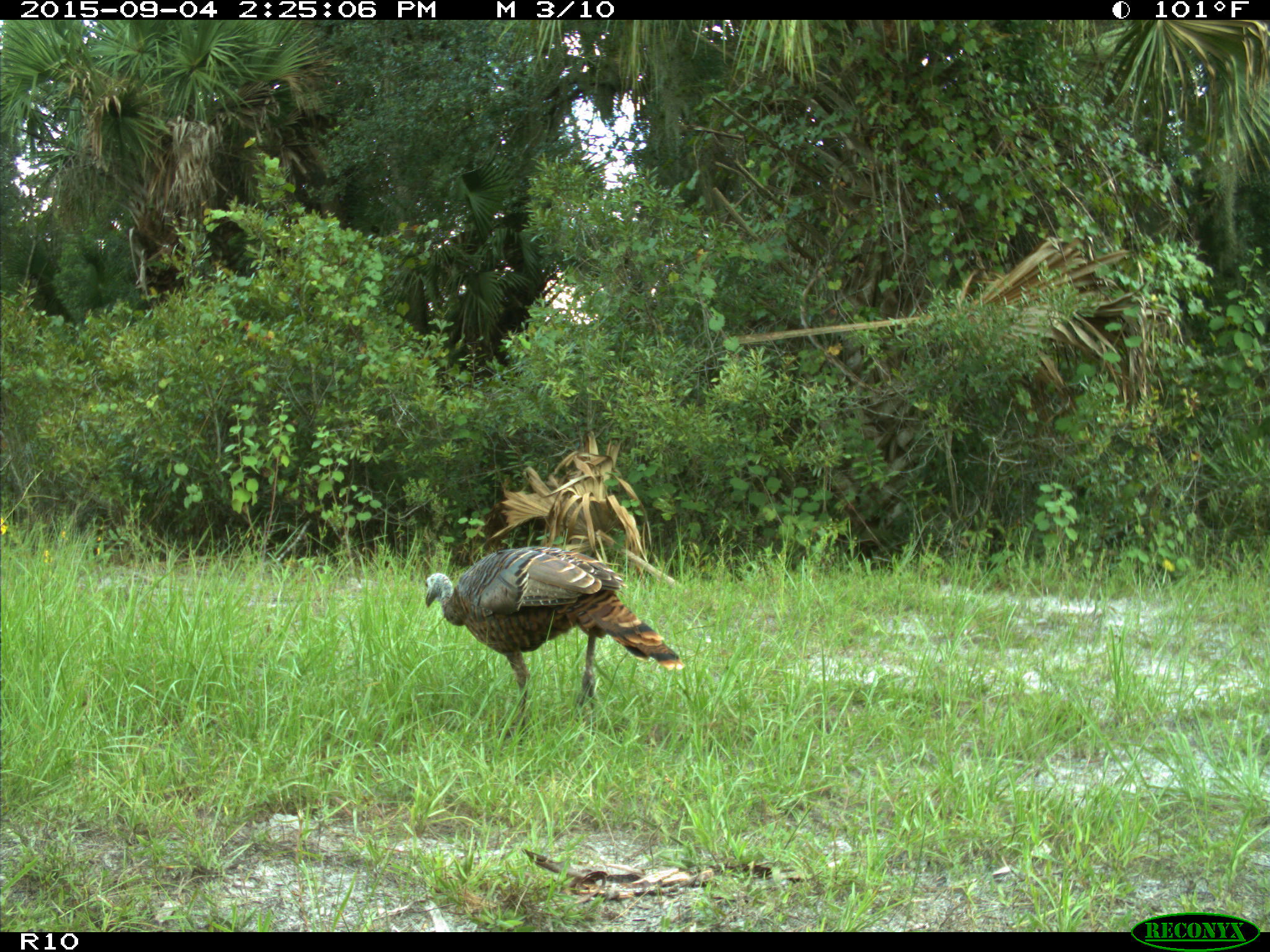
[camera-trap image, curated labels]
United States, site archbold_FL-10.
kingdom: Animalia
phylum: Chordata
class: Aves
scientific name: Aves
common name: birds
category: unidentified bird